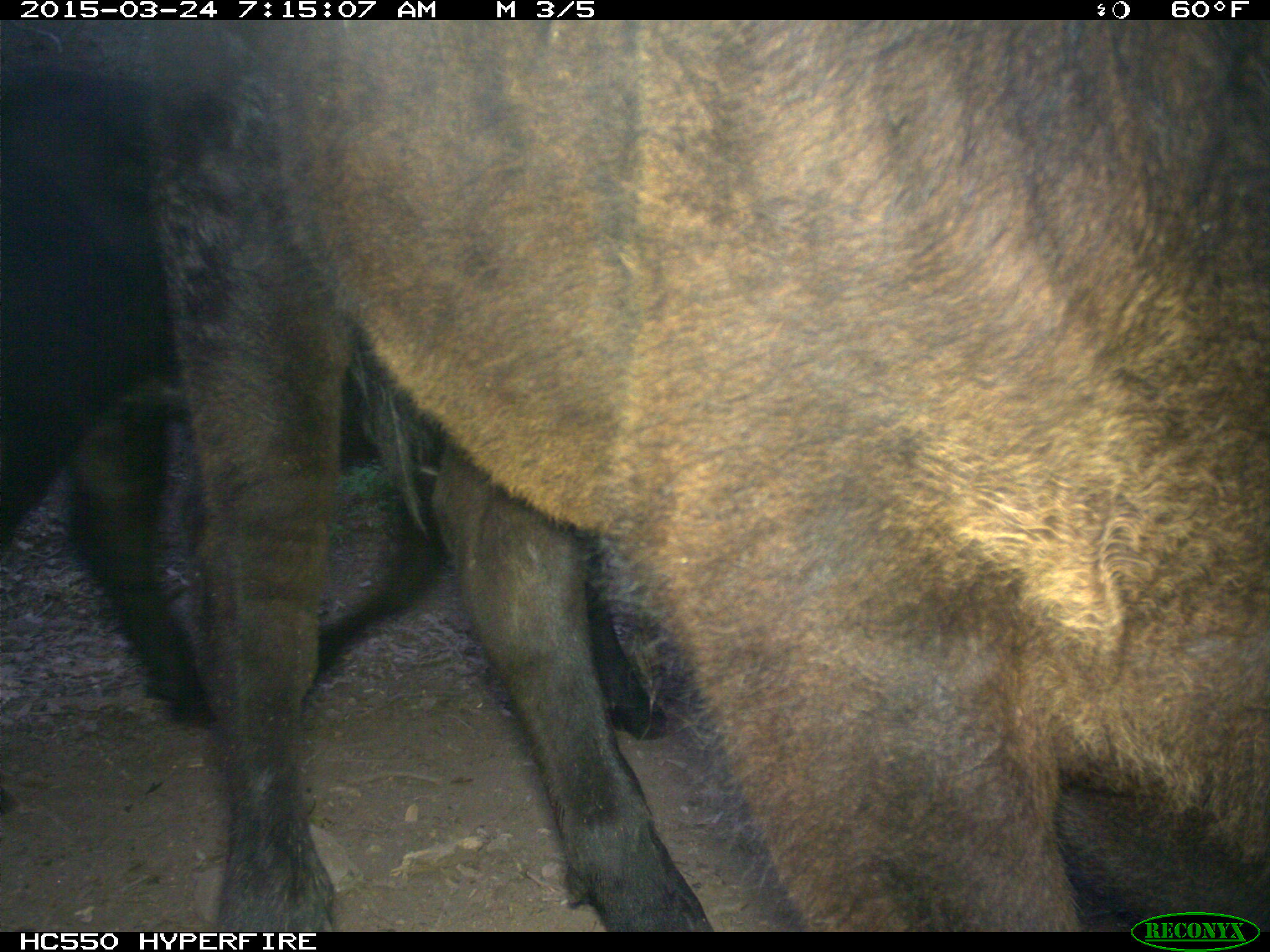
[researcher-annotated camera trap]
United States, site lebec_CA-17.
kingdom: Animalia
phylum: Chordata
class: Mammalia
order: Artiodactyla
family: Bovidae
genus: Bos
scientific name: Bos taurus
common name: domestic cow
Bos taurus (domestic cow).